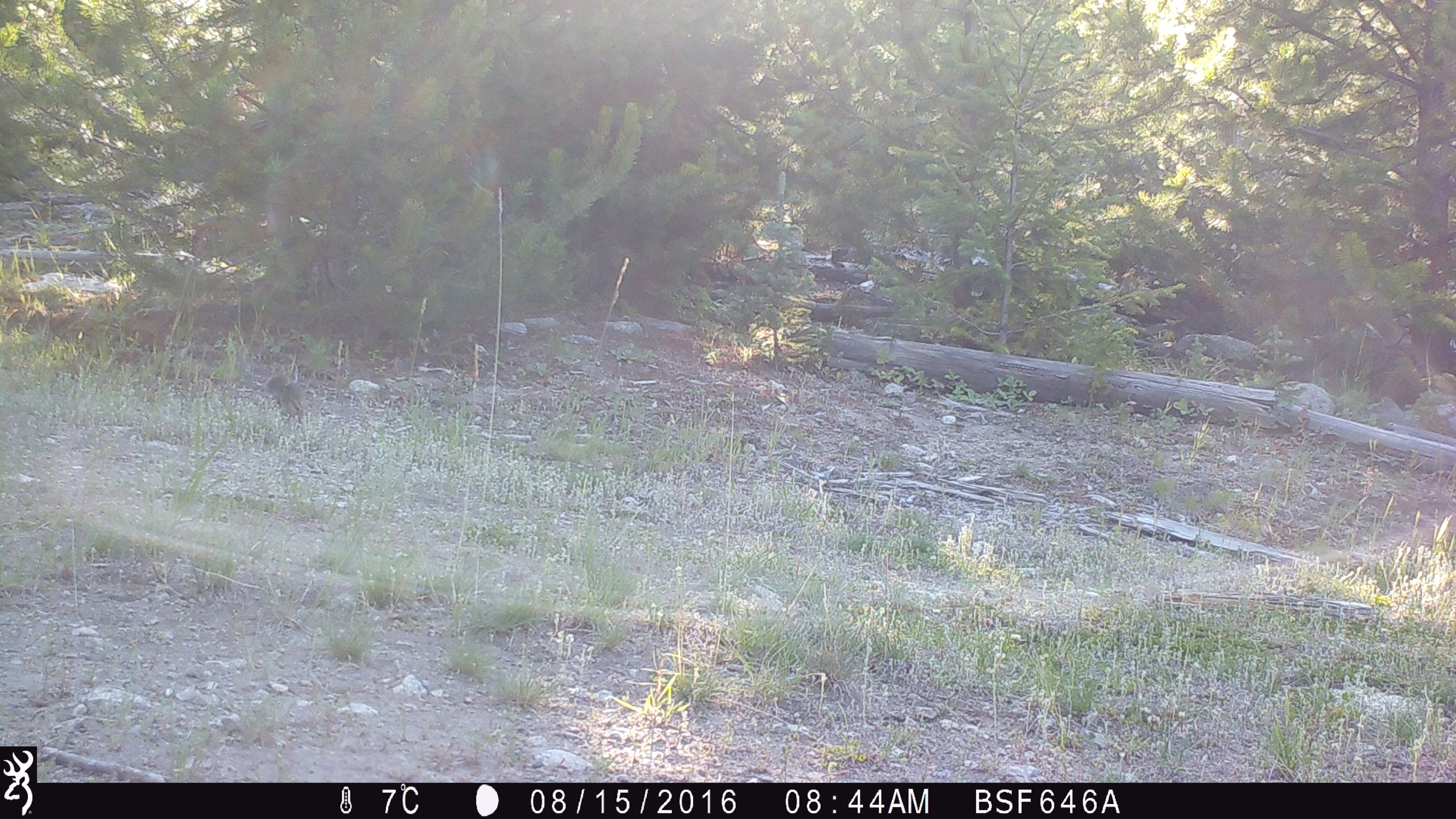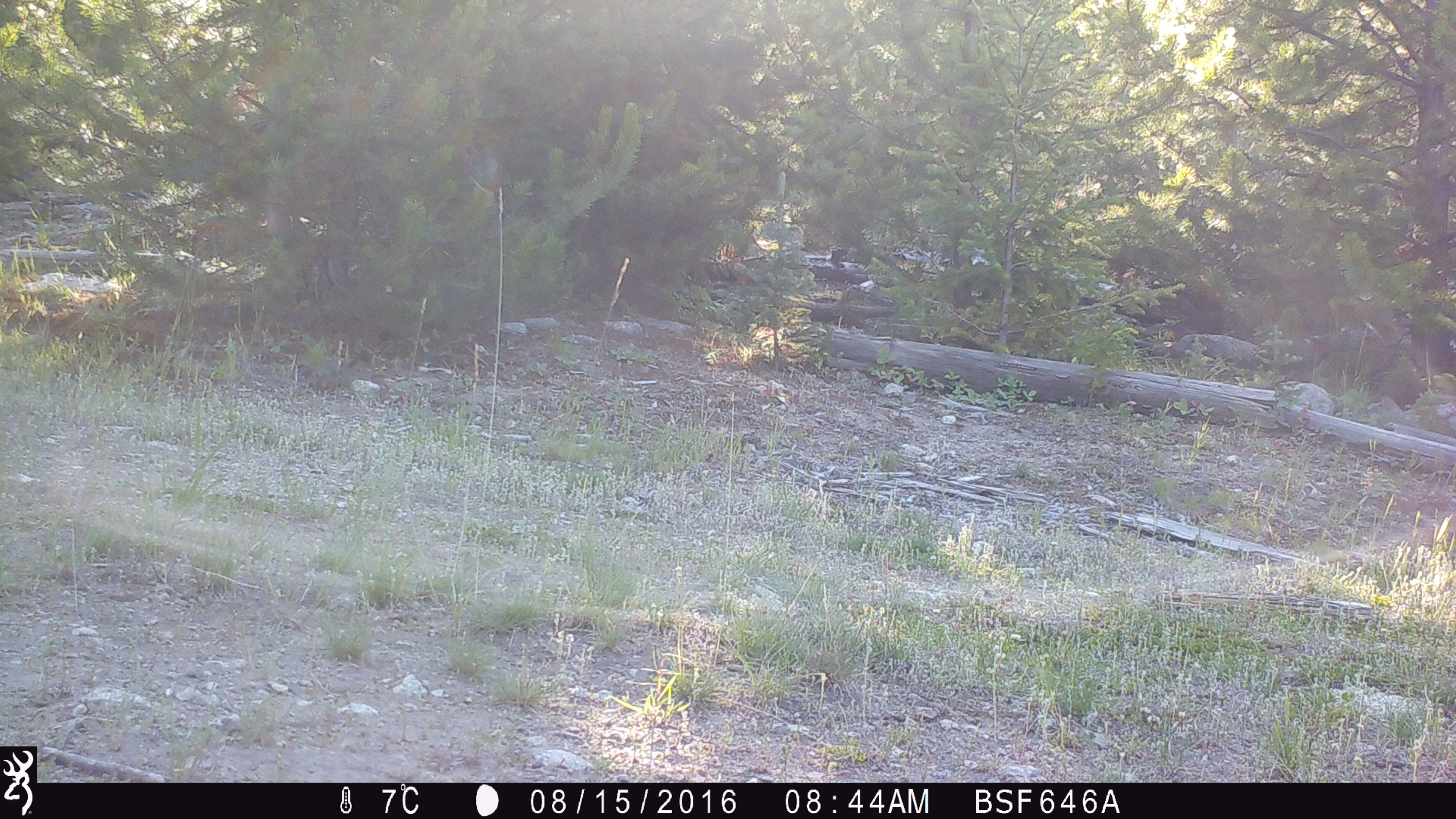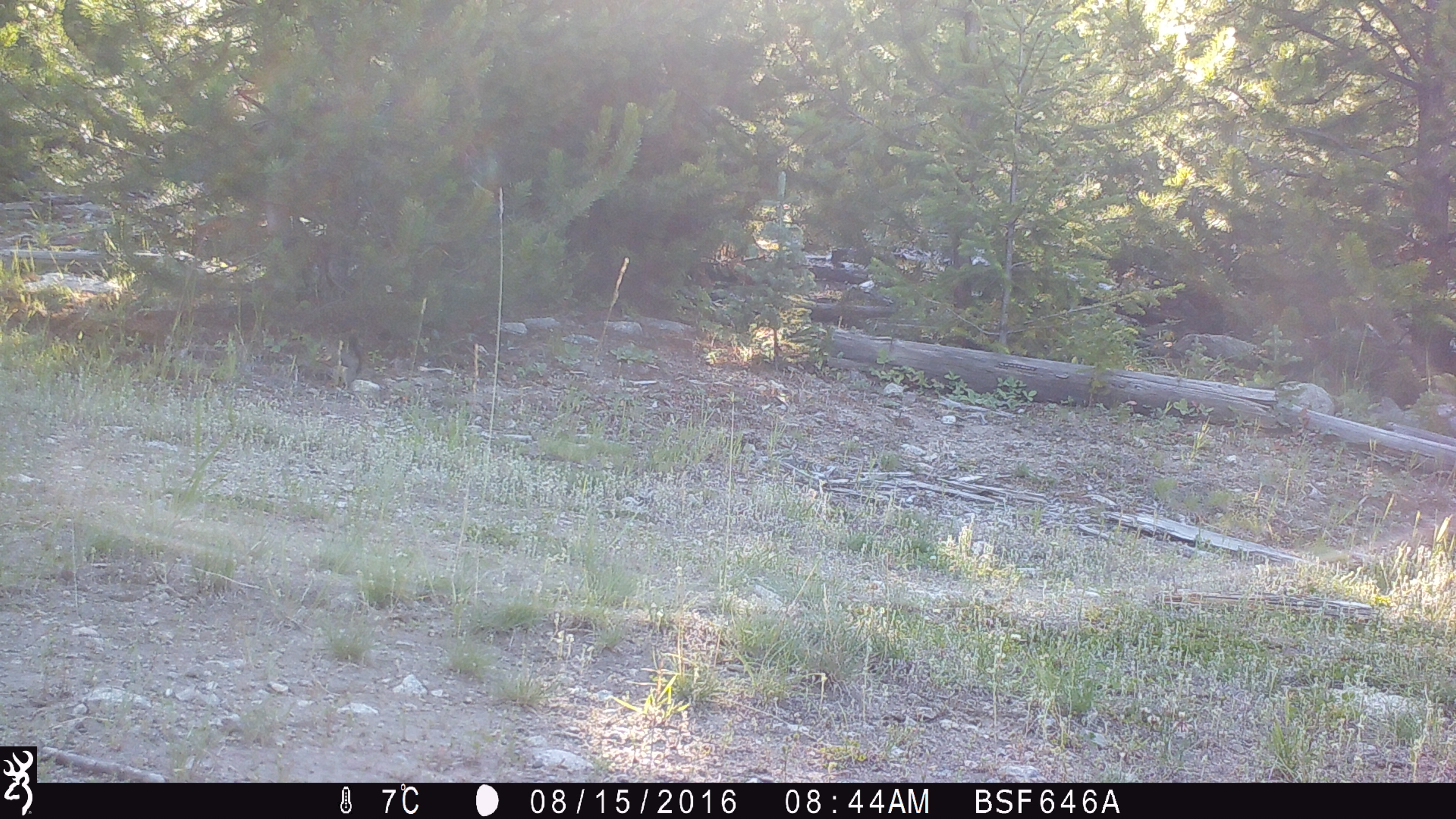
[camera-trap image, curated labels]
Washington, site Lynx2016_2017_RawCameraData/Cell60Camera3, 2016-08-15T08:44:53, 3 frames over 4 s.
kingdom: Animalia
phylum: Chordata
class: Mammalia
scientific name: Mammalia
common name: small mammal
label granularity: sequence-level